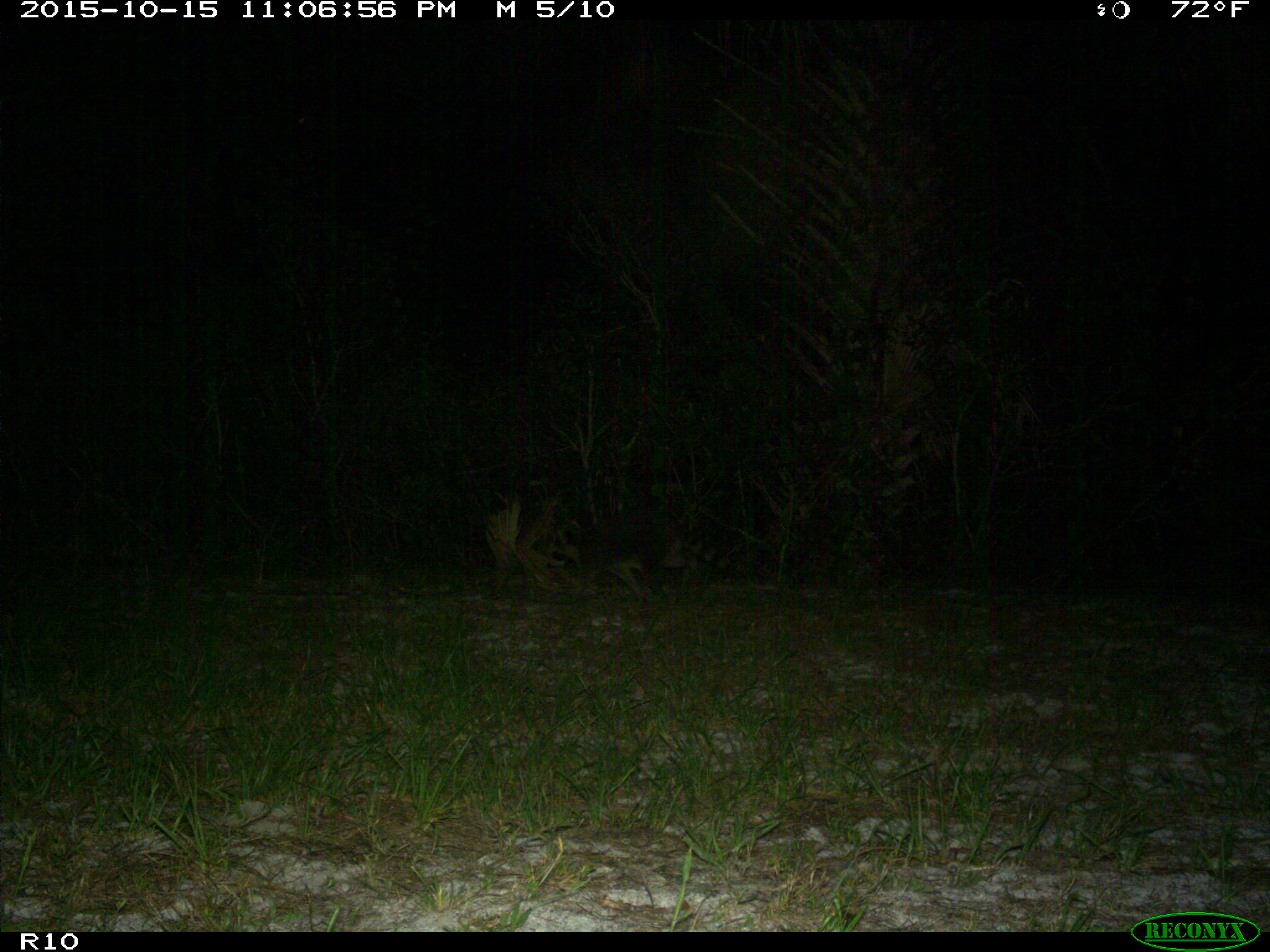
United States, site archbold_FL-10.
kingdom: Animalia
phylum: Chordata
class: Mammalia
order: Carnivora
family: Procyonidae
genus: Procyon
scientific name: Procyon lotor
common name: common raccoon